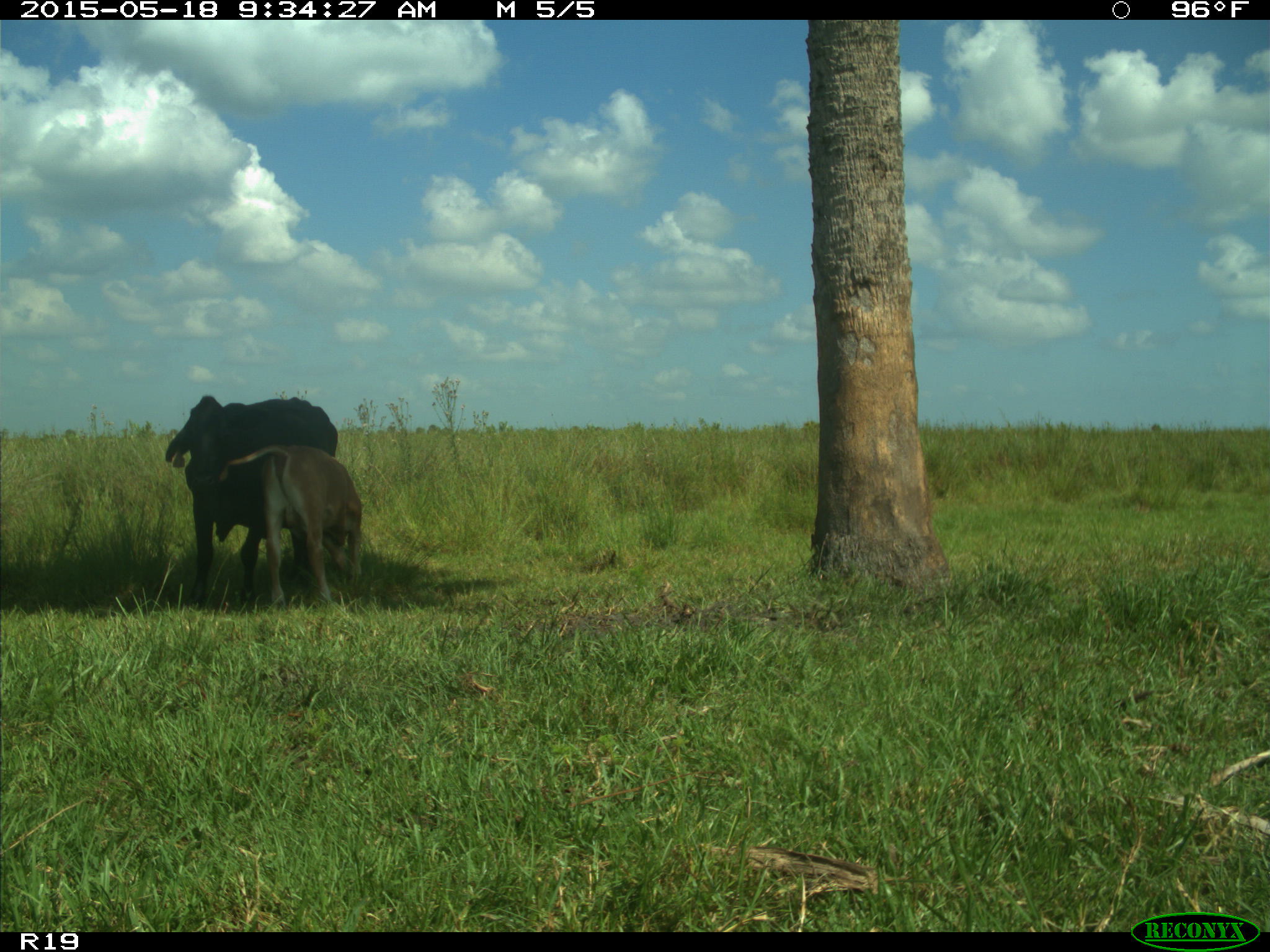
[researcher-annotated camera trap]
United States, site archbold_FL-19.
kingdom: Animalia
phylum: Chordata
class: Mammalia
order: Artiodactyla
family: Bovidae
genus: Bos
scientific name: Bos taurus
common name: domestic cow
Bos taurus (domestic cow).